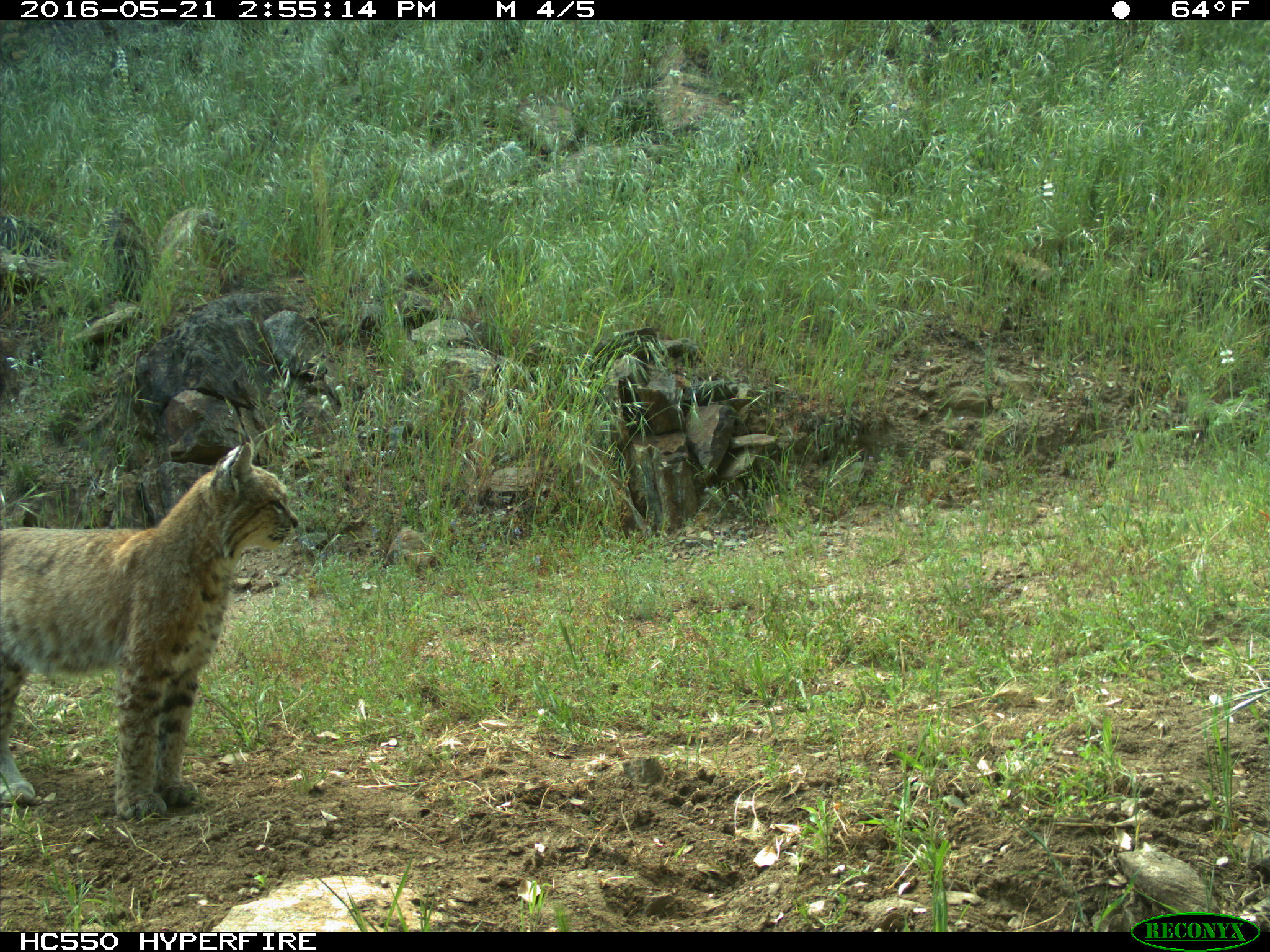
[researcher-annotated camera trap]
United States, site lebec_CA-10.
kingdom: Animalia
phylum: Chordata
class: Mammalia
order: Carnivora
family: Felidae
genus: Lynx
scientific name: Lynx rufus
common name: bobcat